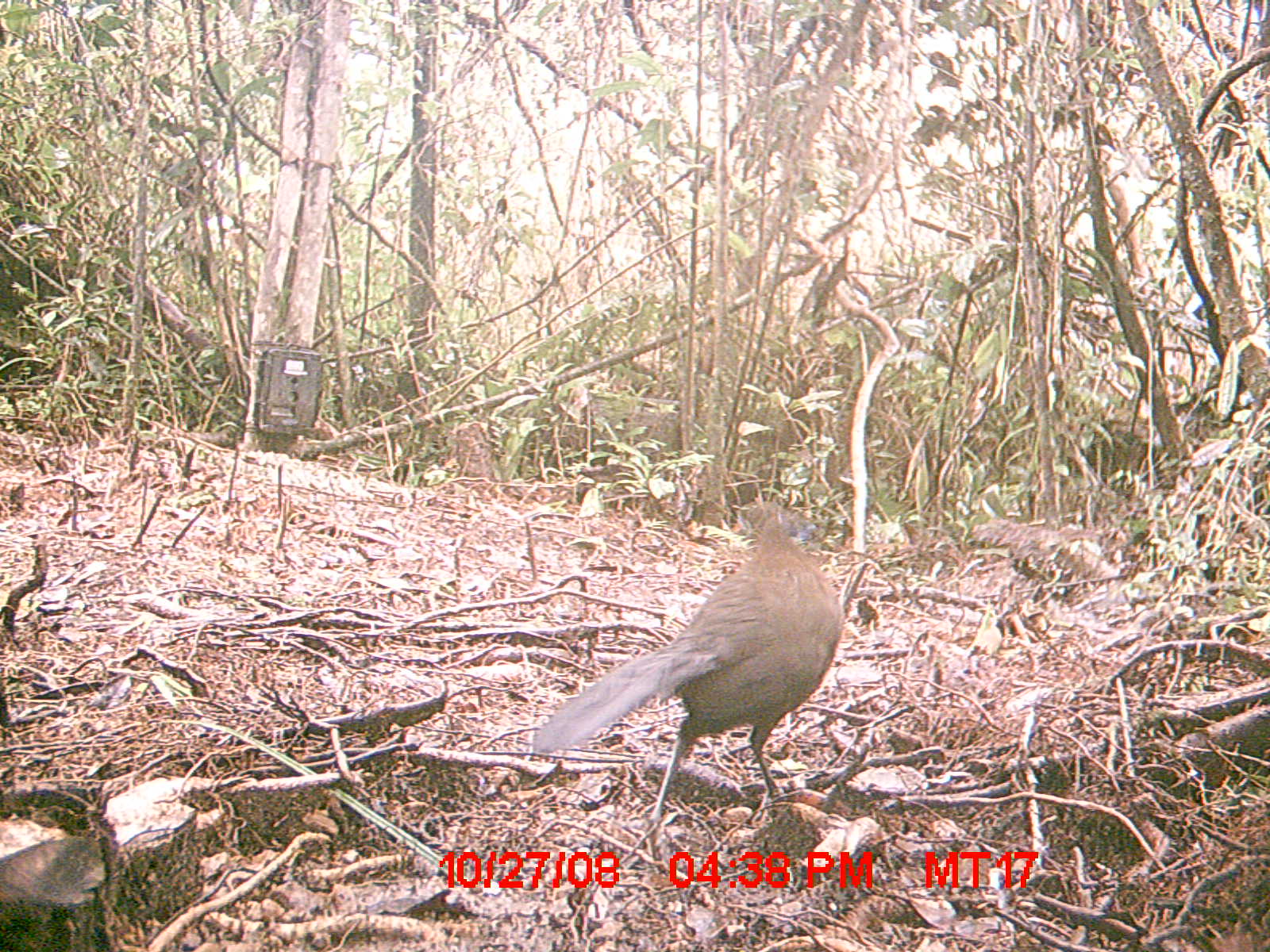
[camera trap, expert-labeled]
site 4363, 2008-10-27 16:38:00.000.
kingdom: Animalia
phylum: Chordata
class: Aves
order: Cuculiformes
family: Cuculidae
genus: Coua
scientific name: Coua serriana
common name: red-breasted coua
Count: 1.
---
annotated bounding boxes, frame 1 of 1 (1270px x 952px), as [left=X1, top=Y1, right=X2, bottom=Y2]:
coua serriana: [left=532, top=500, right=846, bottom=827]